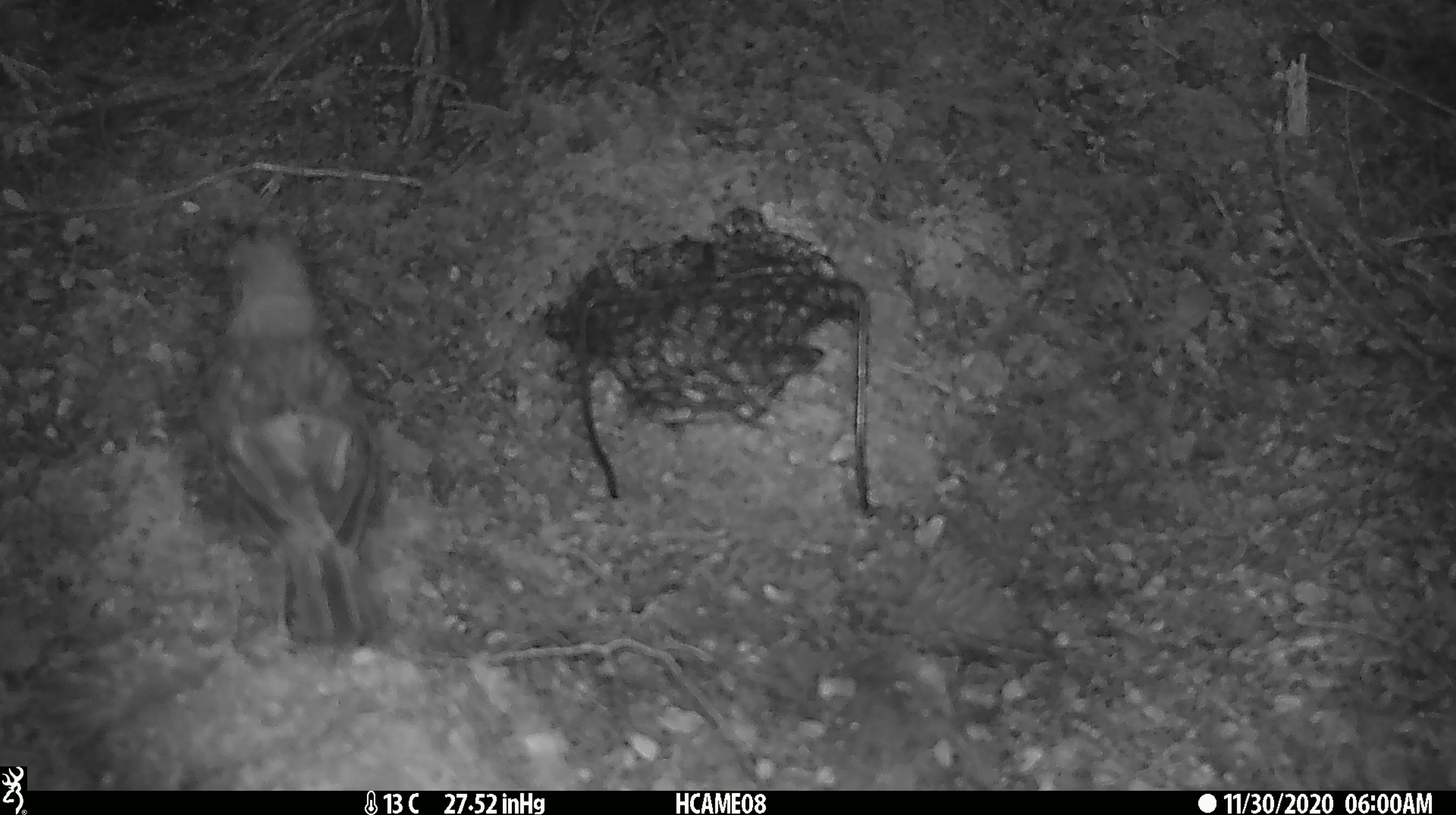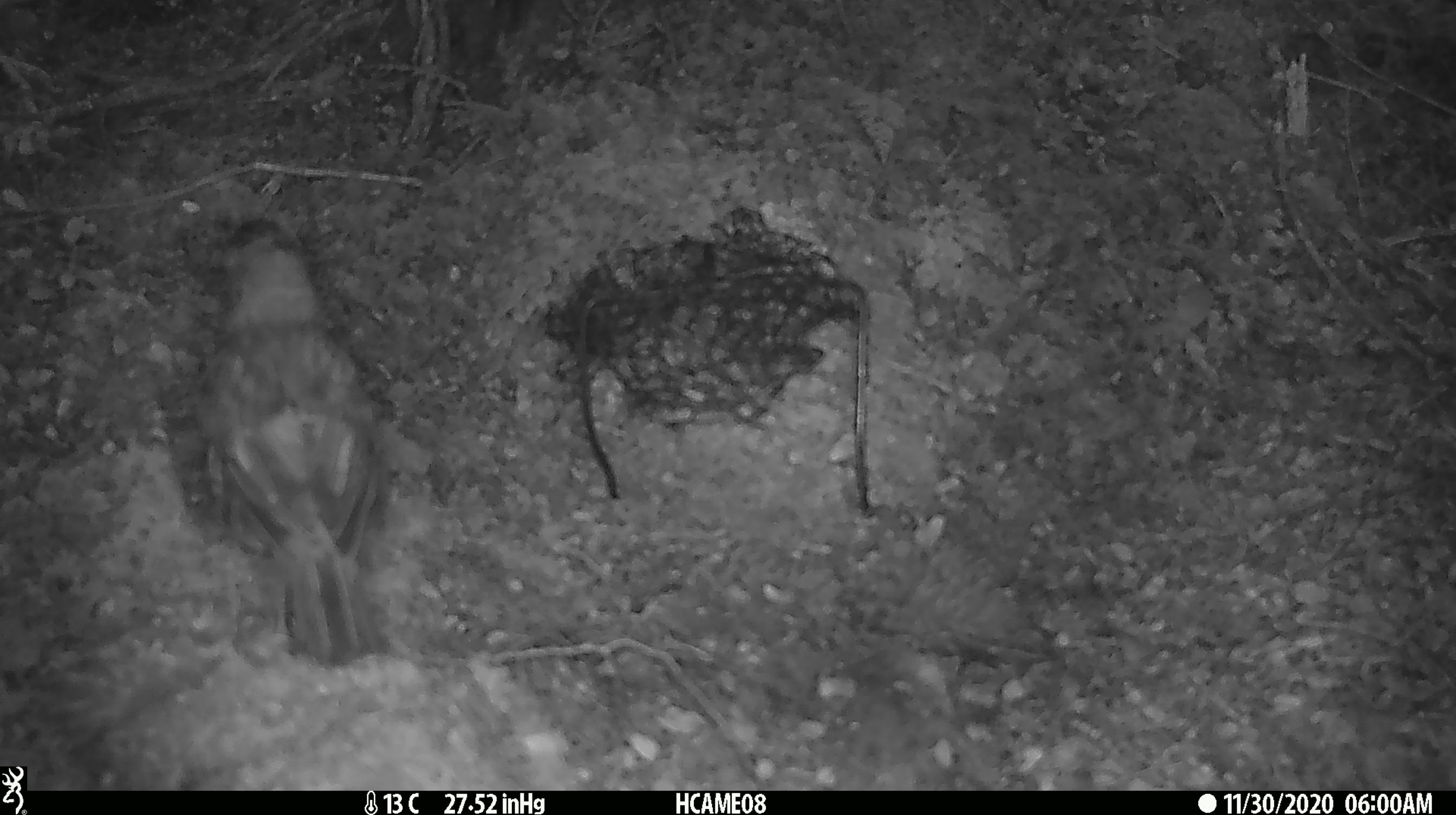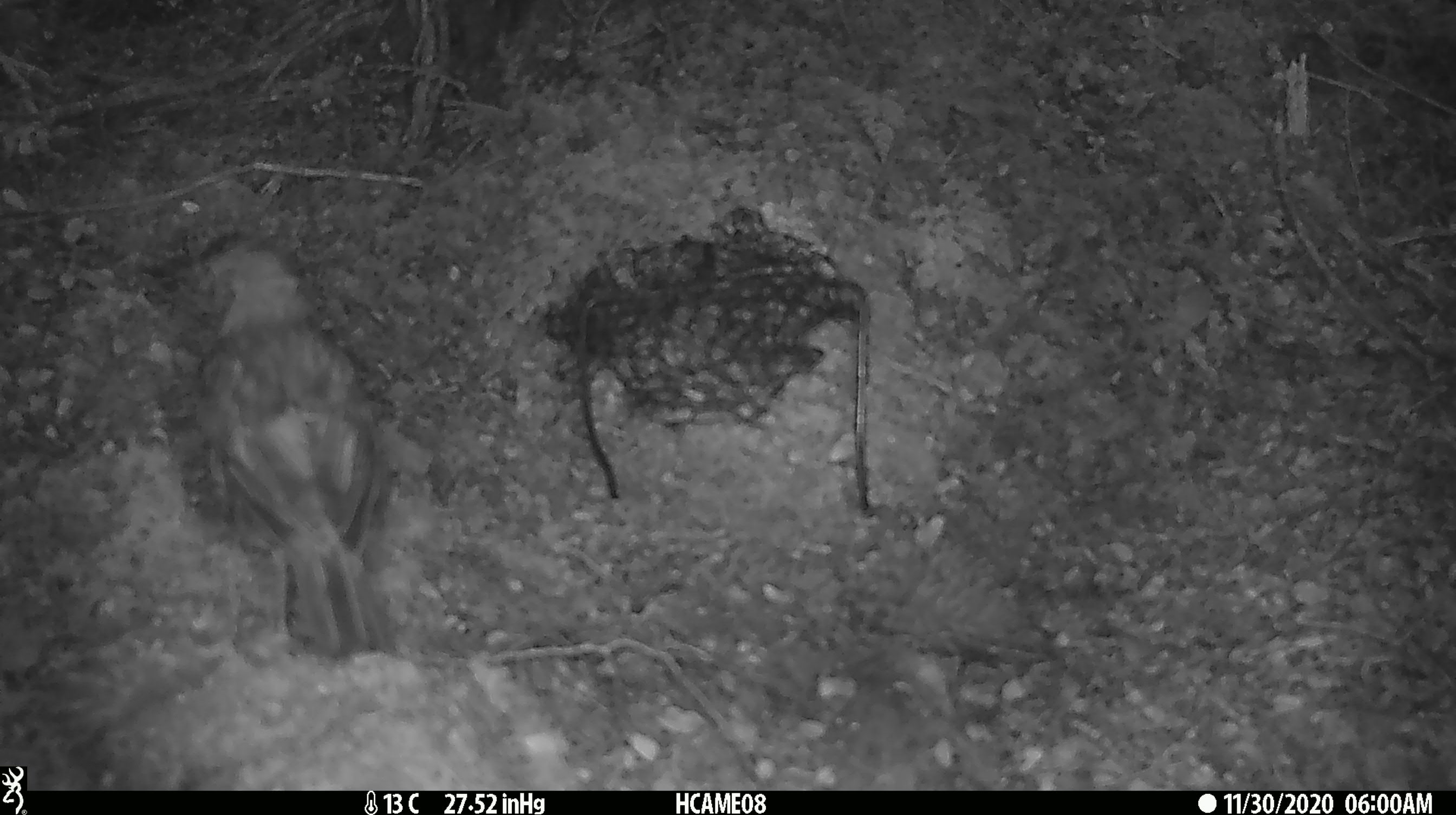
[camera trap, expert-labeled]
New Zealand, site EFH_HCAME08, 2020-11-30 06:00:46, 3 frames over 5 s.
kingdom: Animalia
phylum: Chordata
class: Aves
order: Passeriformes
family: Turdidae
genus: Turdus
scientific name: Turdus philomelos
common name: song thrush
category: thrush